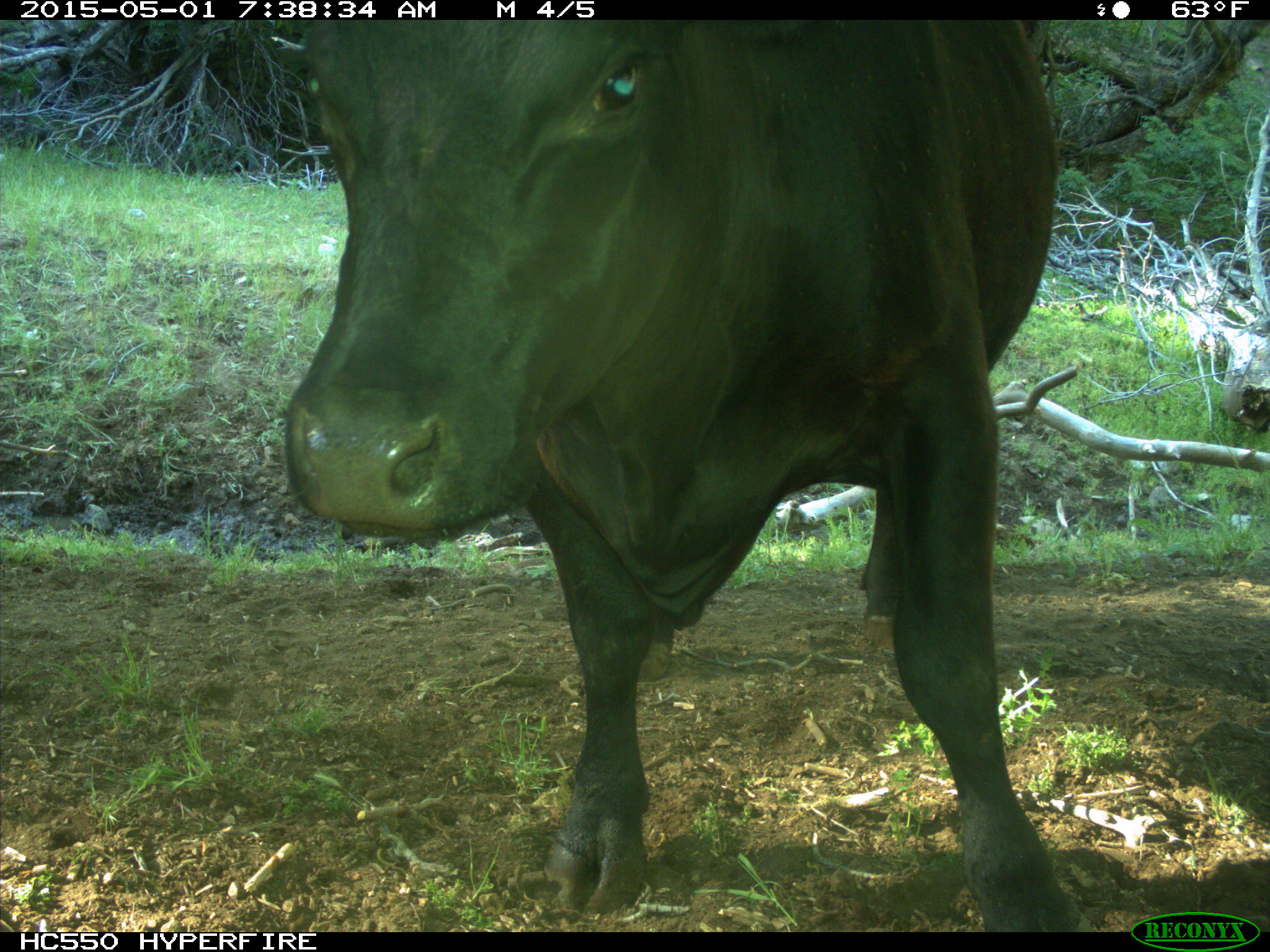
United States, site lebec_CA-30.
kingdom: Animalia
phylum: Chordata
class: Mammalia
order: Artiodactyla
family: Bovidae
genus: Bos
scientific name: Bos taurus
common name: domestic cow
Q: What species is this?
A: Bos taurus (domestic cow).